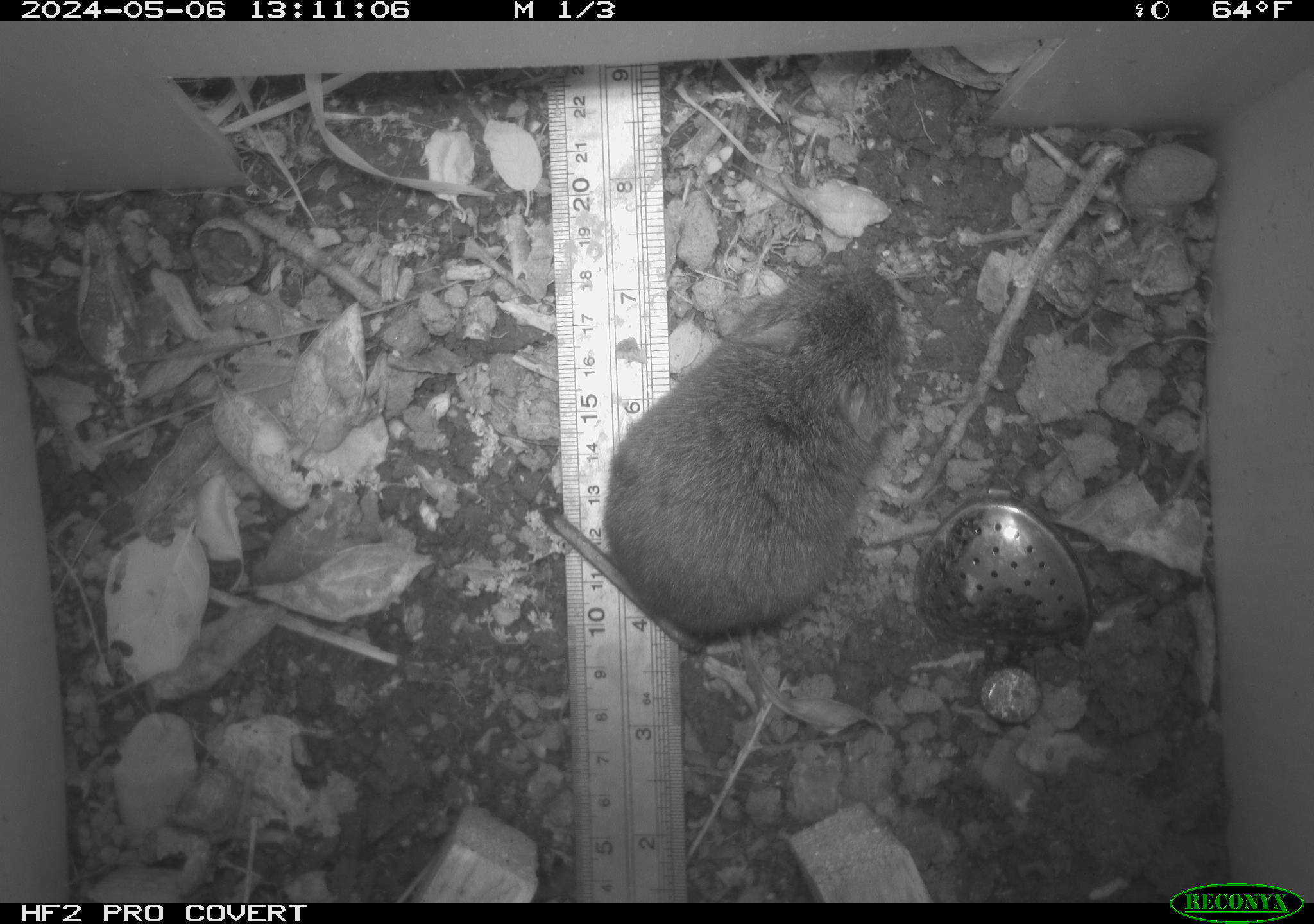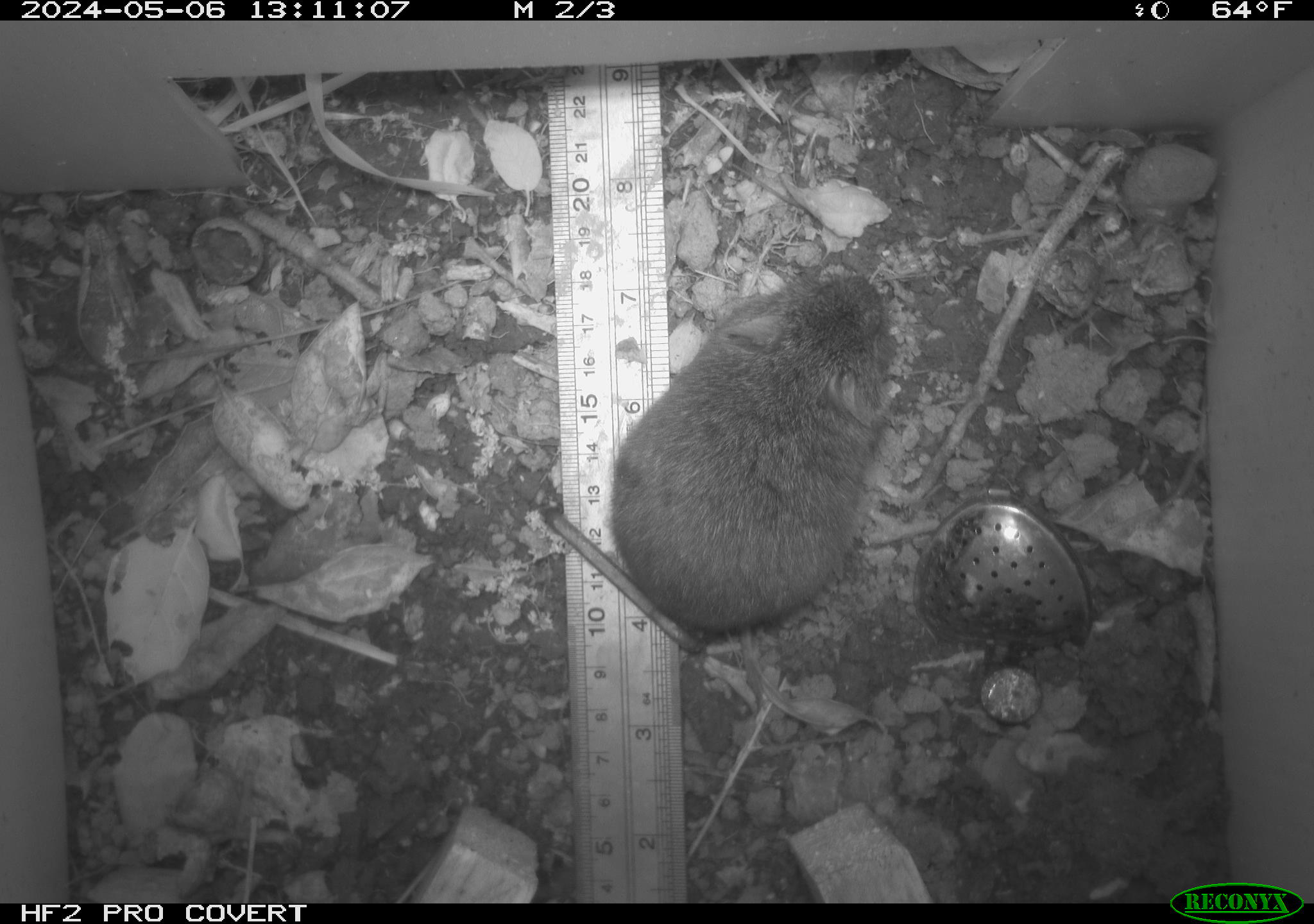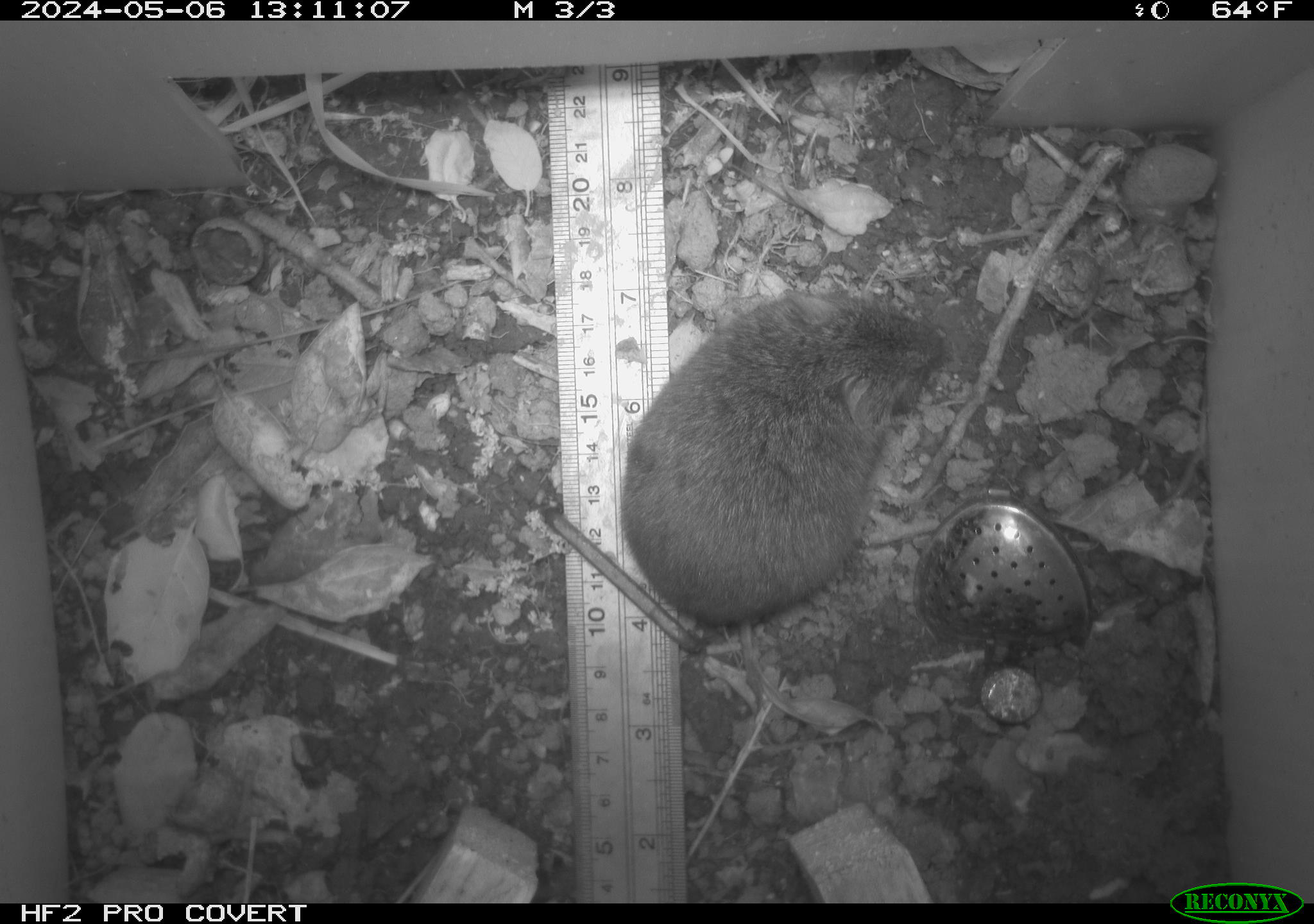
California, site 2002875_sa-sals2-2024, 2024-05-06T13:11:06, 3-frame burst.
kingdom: Animalia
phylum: Chordata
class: Mammalia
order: Rodentia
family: Cricetidae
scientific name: Arvicolinae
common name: voles, lemmings, and muskrats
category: arvicolinae subfamily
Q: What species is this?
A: Arvicolinae subfamily (voles, lemmings, and muskrats) (Arvicolinae).